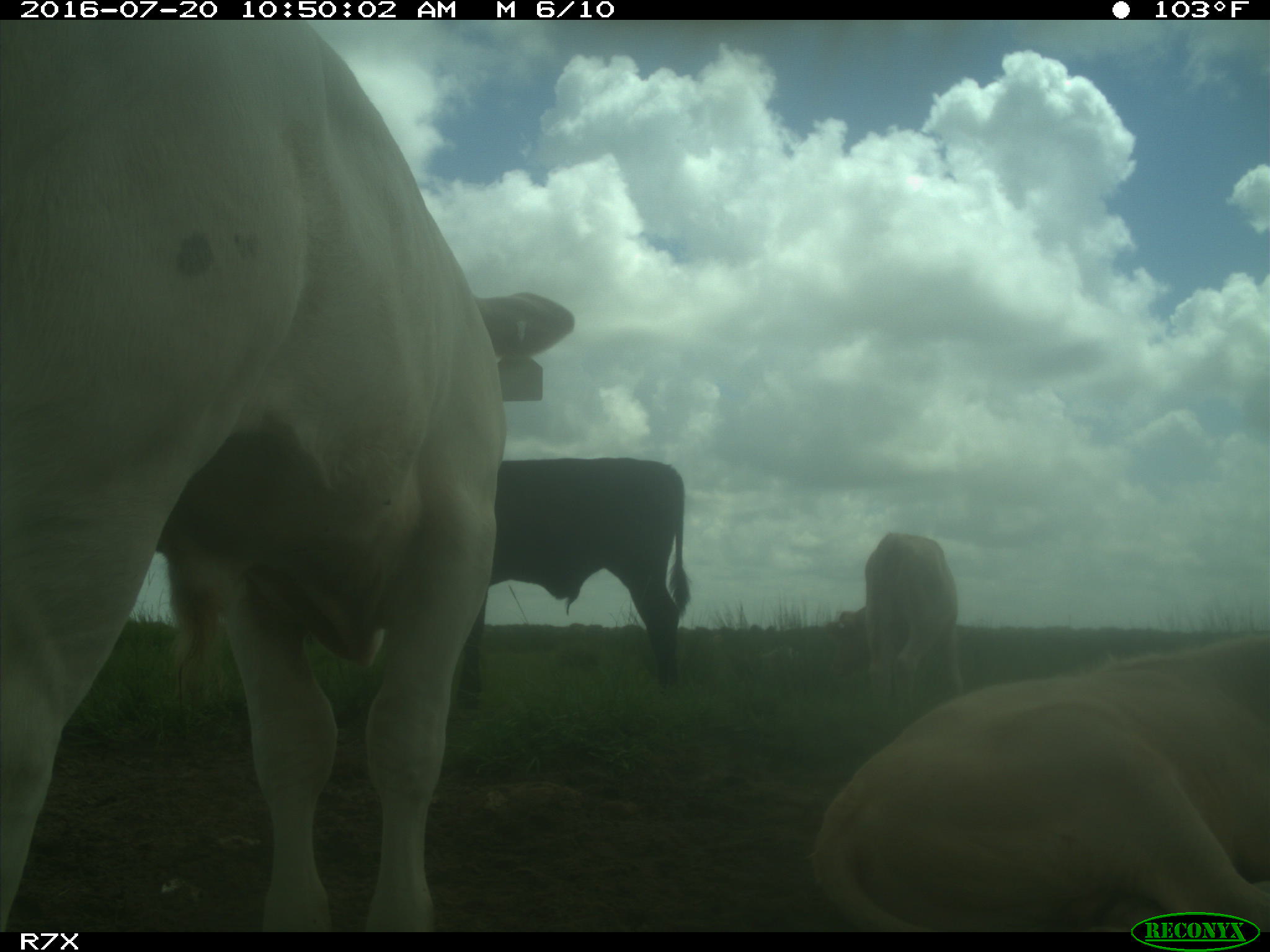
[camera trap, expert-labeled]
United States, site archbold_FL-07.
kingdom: Animalia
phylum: Chordata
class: Mammalia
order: Artiodactyla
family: Bovidae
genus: Bos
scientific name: Bos taurus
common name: domestic cow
Bos taurus (domestic cow).